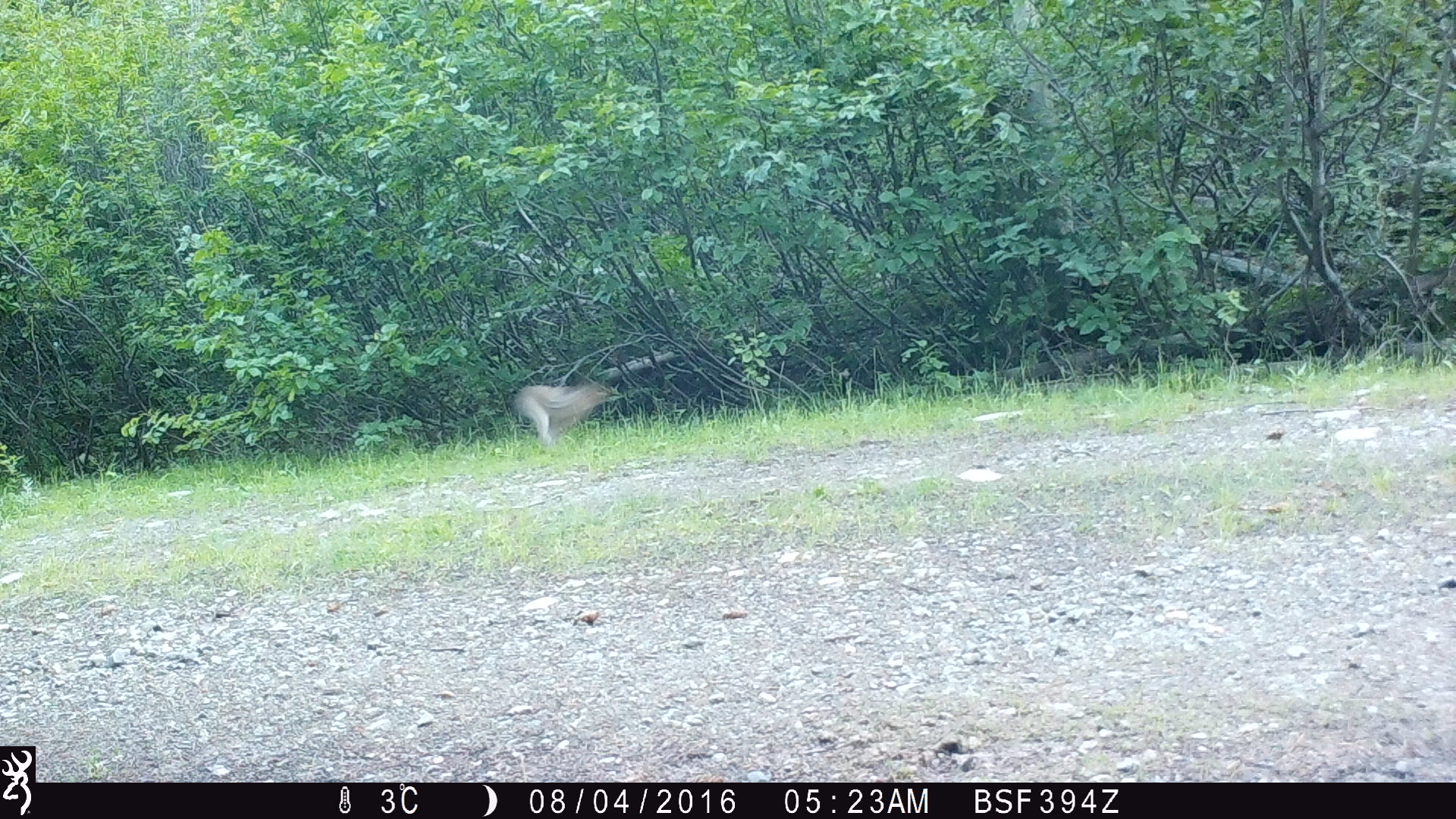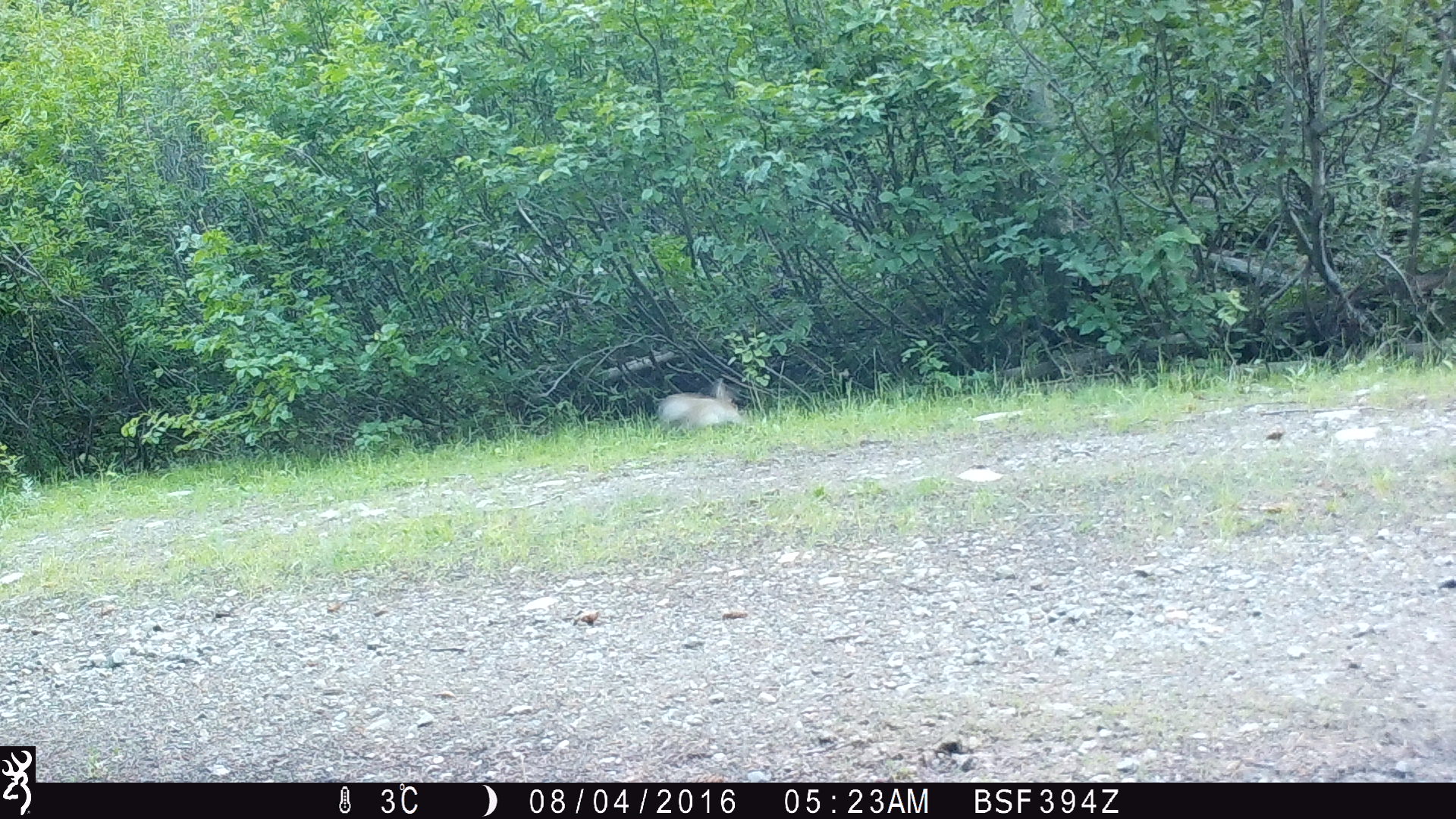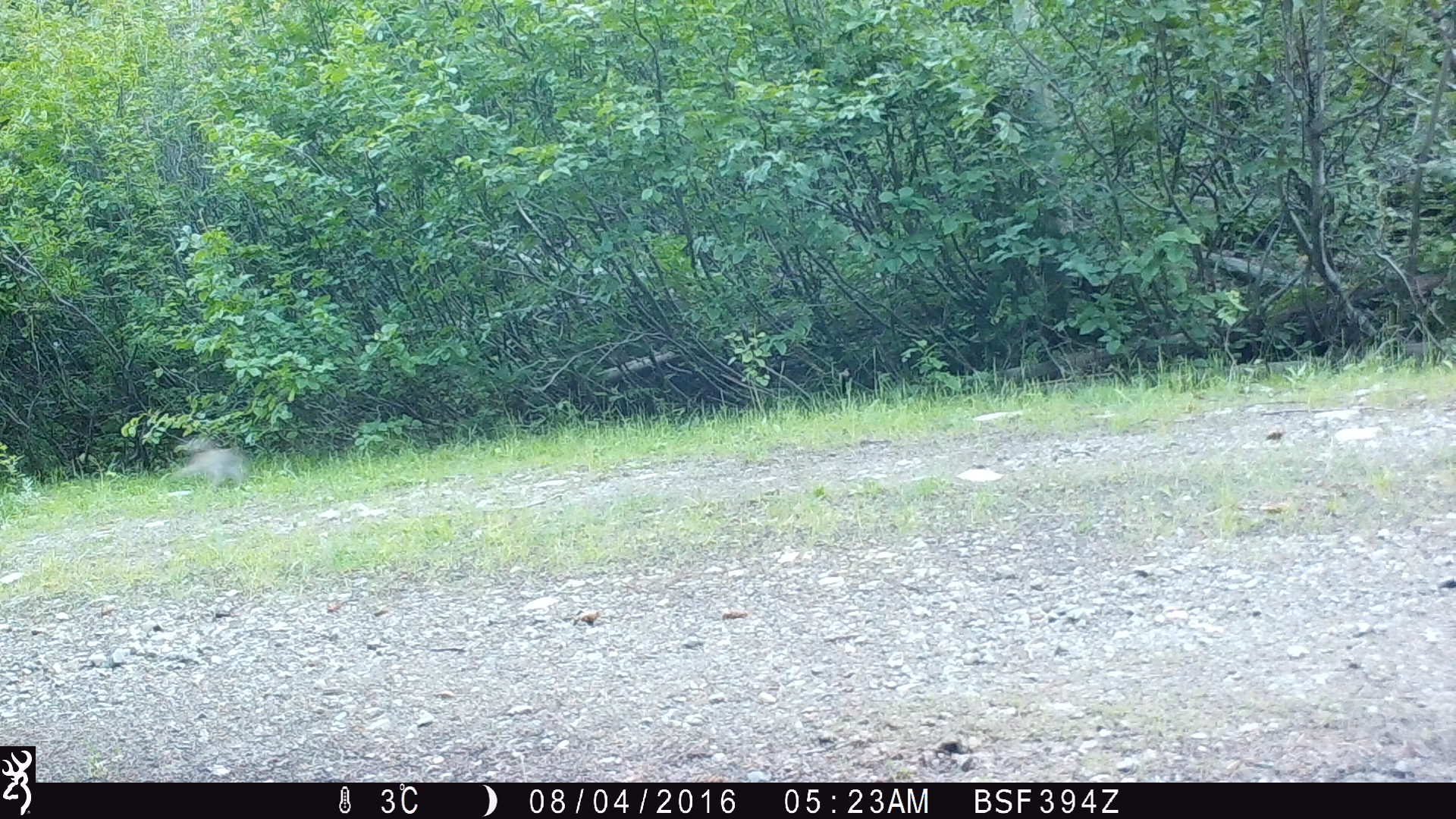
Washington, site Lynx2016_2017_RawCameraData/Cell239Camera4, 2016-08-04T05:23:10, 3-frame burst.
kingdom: Animalia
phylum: Chordata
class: Mammalia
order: Lagomorpha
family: Leporidae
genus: Lepus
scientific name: Lepus americanus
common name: snowshoe hare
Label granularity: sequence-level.